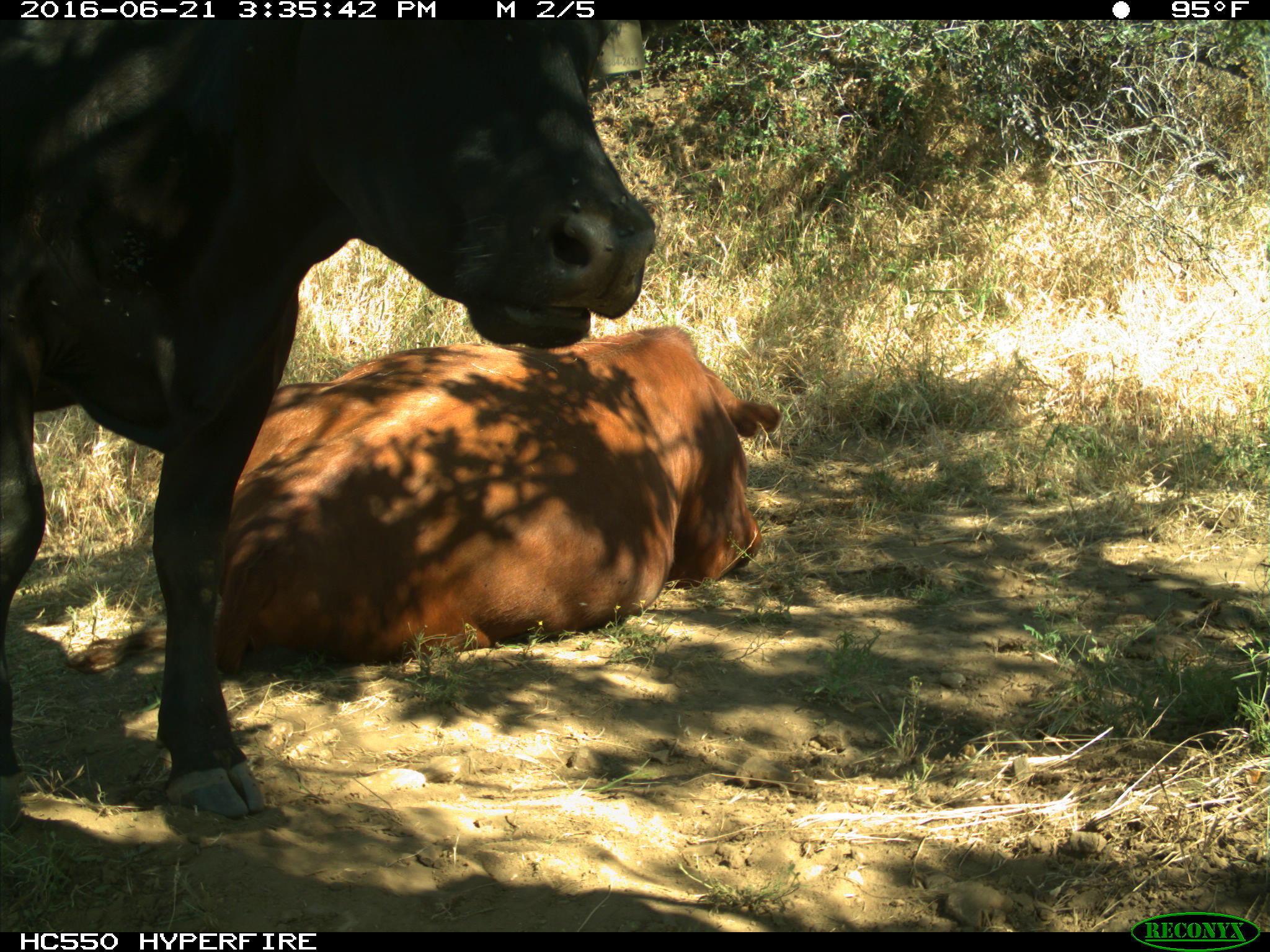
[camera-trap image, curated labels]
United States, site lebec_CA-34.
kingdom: Animalia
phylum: Chordata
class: Mammalia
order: Artiodactyla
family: Bovidae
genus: Bos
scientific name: Bos taurus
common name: domestic cow